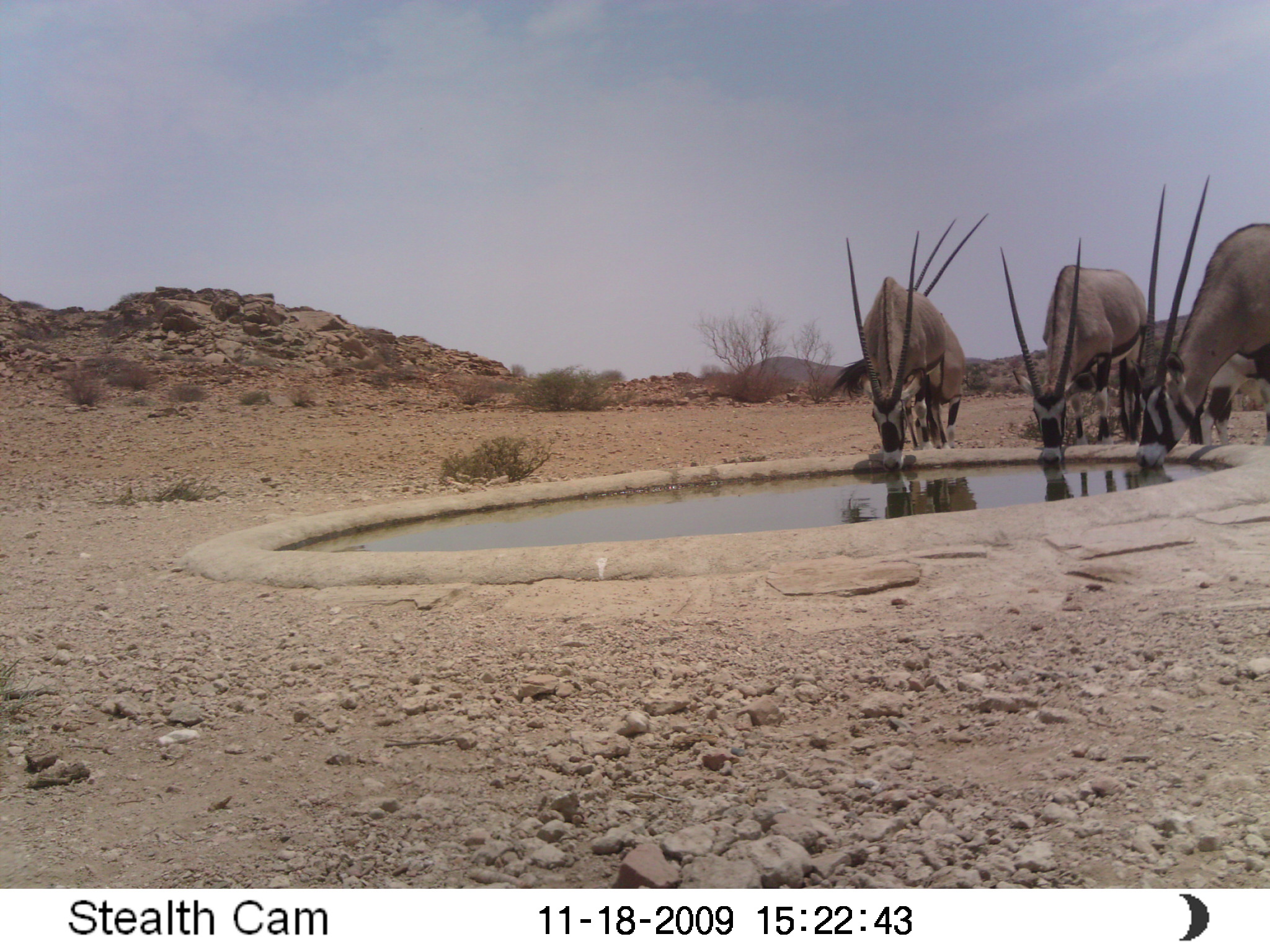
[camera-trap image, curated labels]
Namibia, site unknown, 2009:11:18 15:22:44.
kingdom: Animalia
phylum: Chordata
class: Mammalia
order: Artiodactyla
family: Bovidae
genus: Oryx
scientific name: Oryx gazella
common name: gemsbok